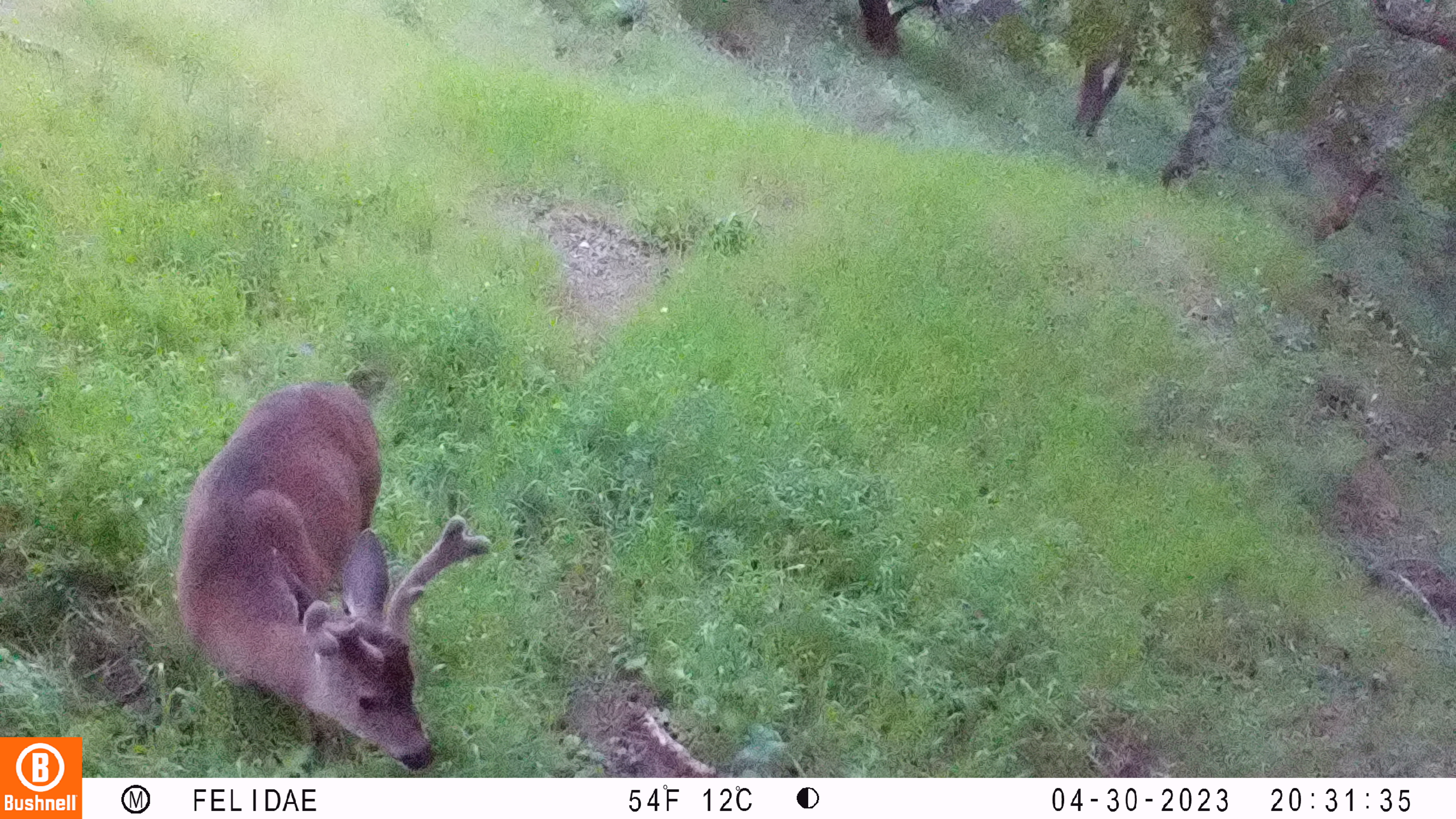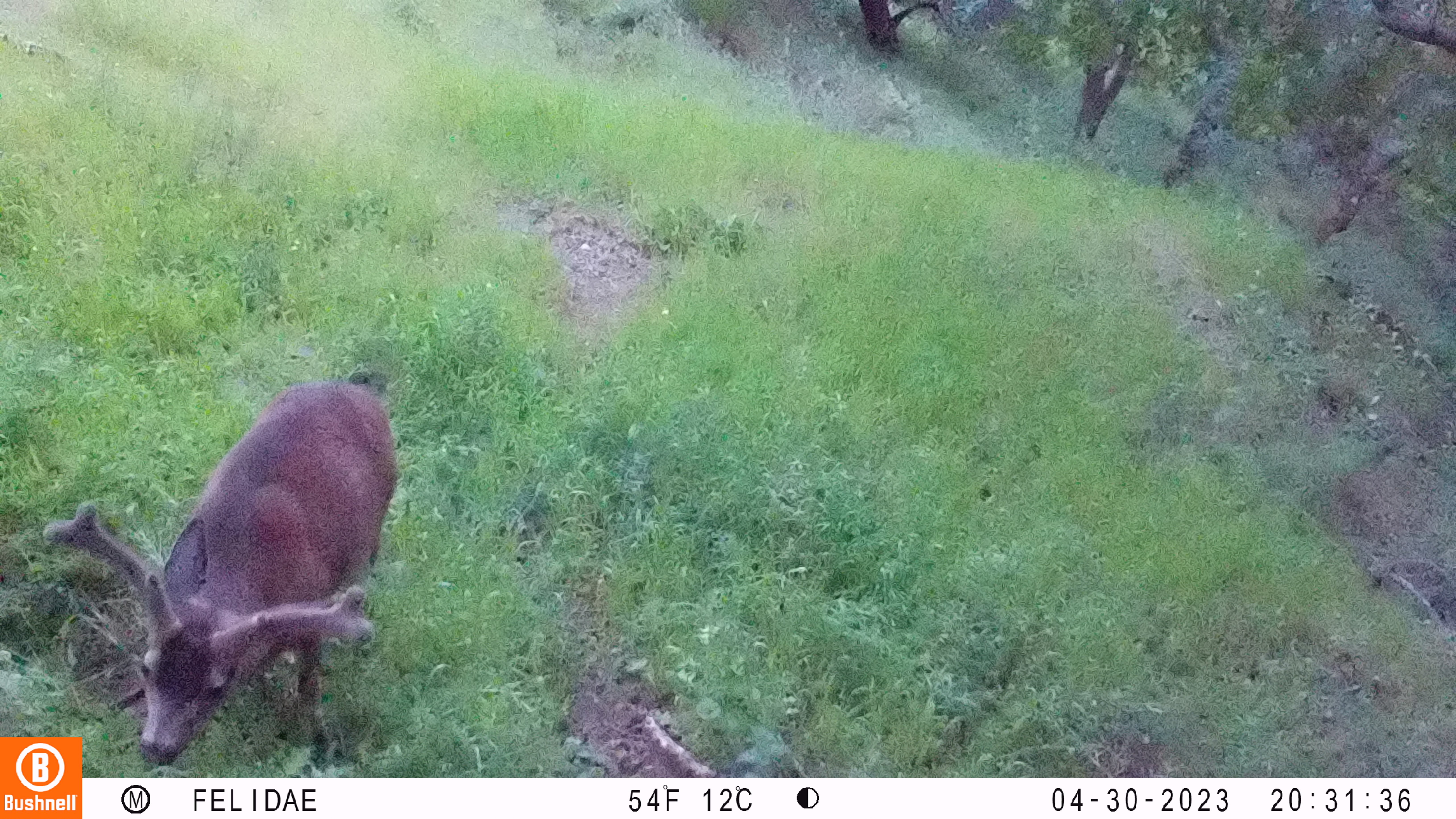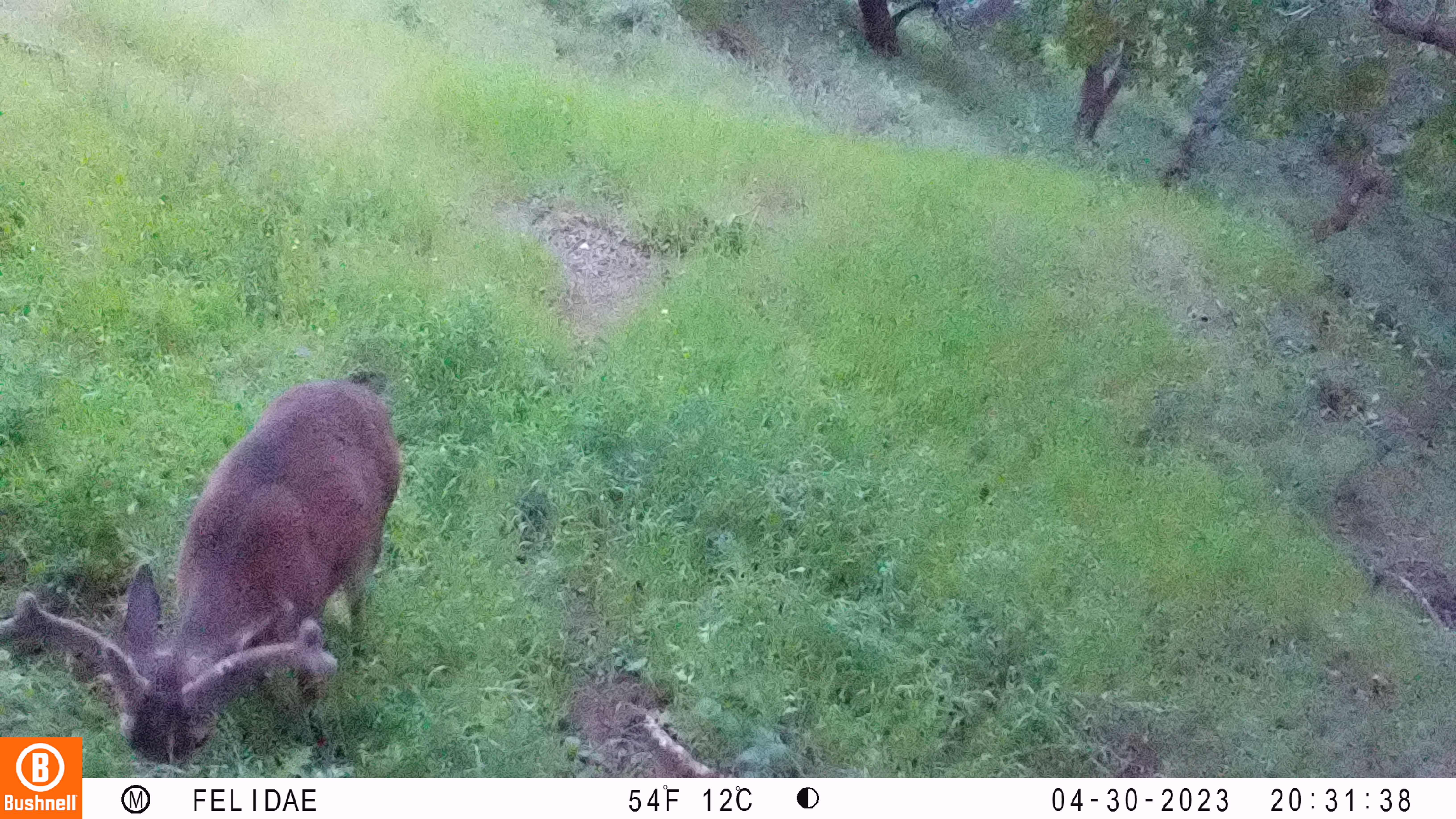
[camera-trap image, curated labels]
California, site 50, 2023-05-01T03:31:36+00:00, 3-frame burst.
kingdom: Animalia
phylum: Chordata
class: Mammalia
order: Artiodactyla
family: Cervidae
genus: Odocoileus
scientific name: Odocoileus hemionus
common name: mule deer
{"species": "mule deer (Odocoileus hemionus)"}